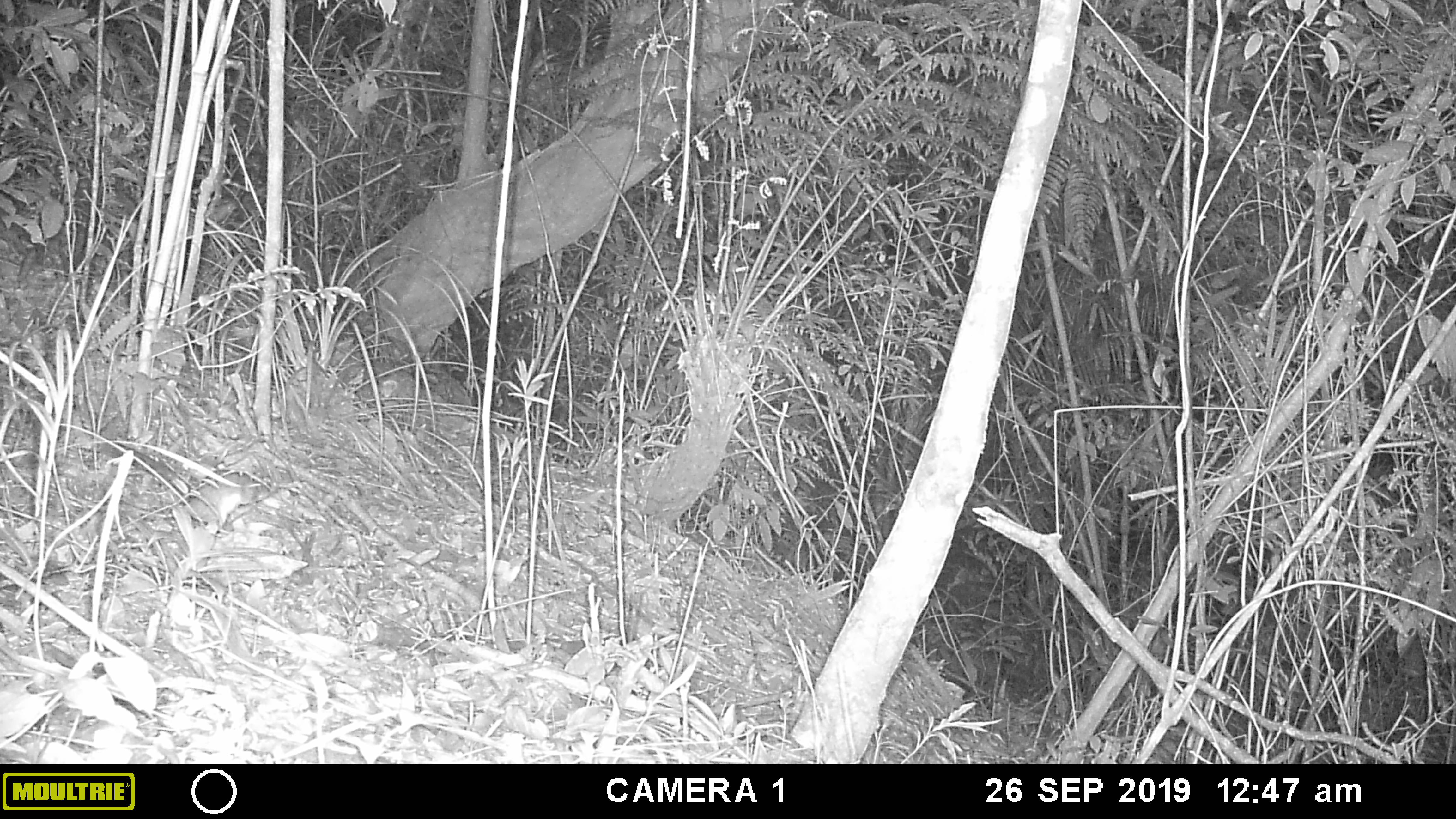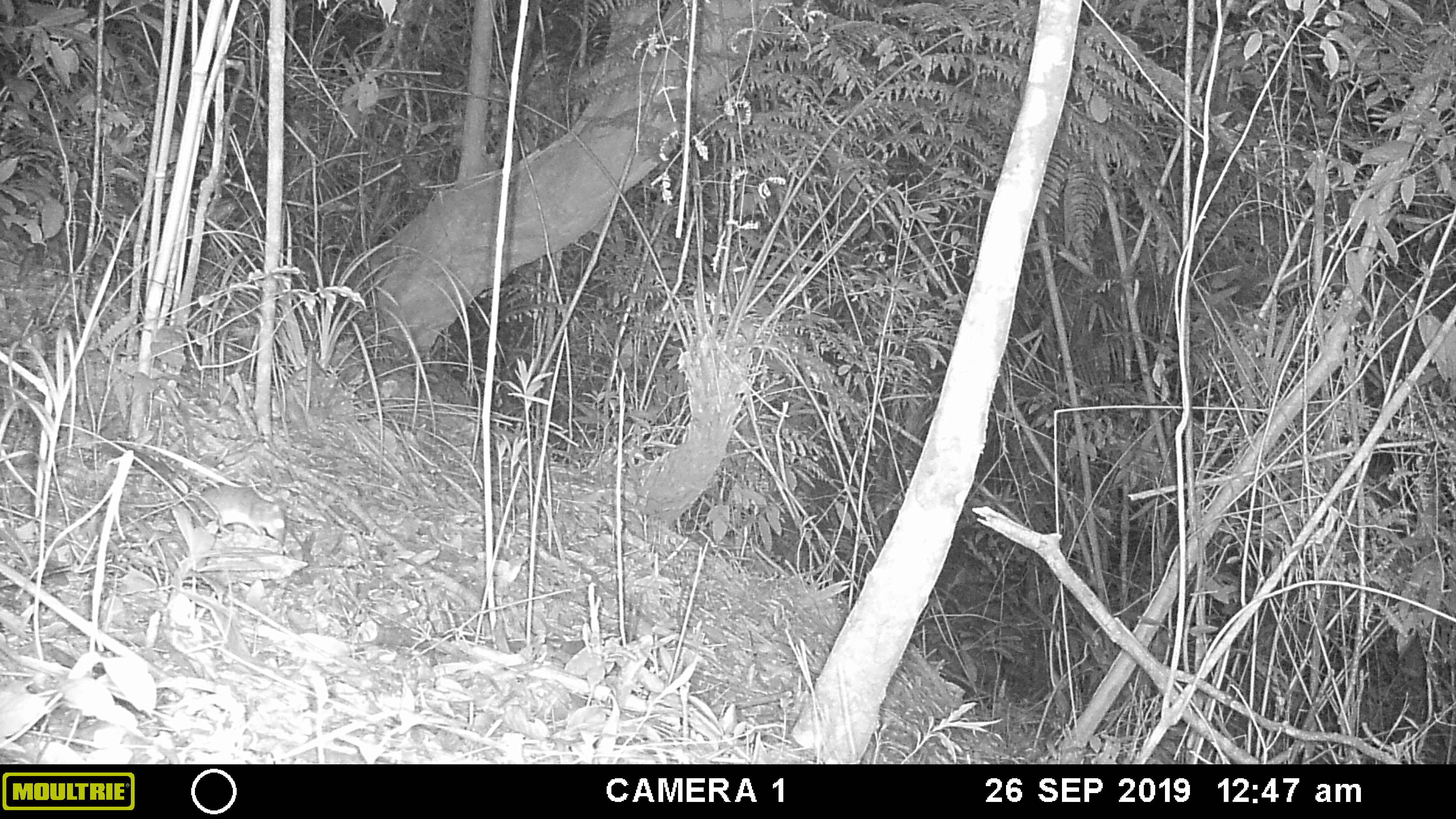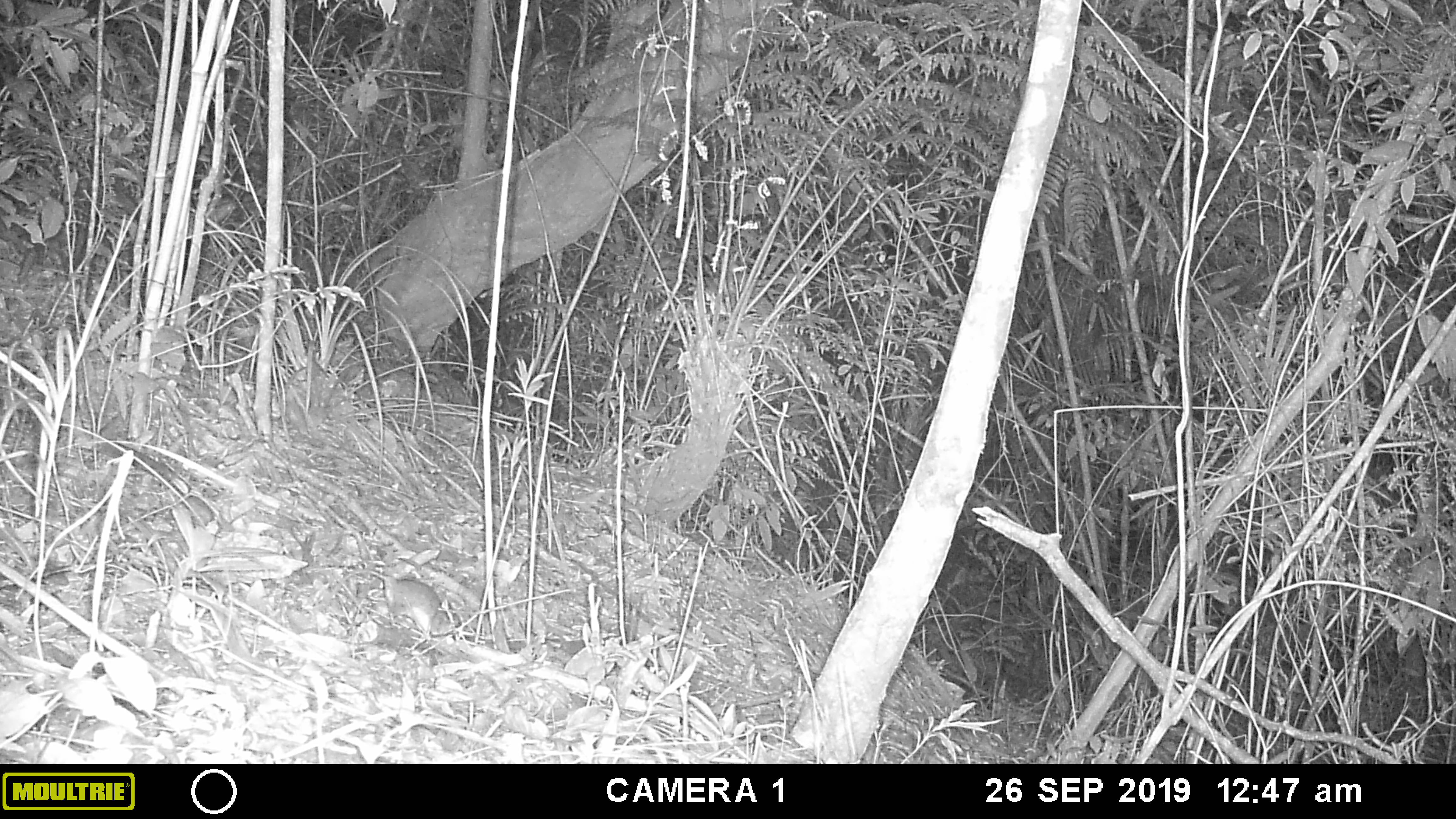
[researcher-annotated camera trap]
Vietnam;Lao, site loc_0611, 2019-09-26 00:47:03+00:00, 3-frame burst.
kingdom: Animalia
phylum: Chordata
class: Mammalia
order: Rodentia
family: Muridae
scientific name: Muridae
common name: old-world mice and rats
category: unidentified murid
Unidentified murid (old-world mice and rats) (Muridae). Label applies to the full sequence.